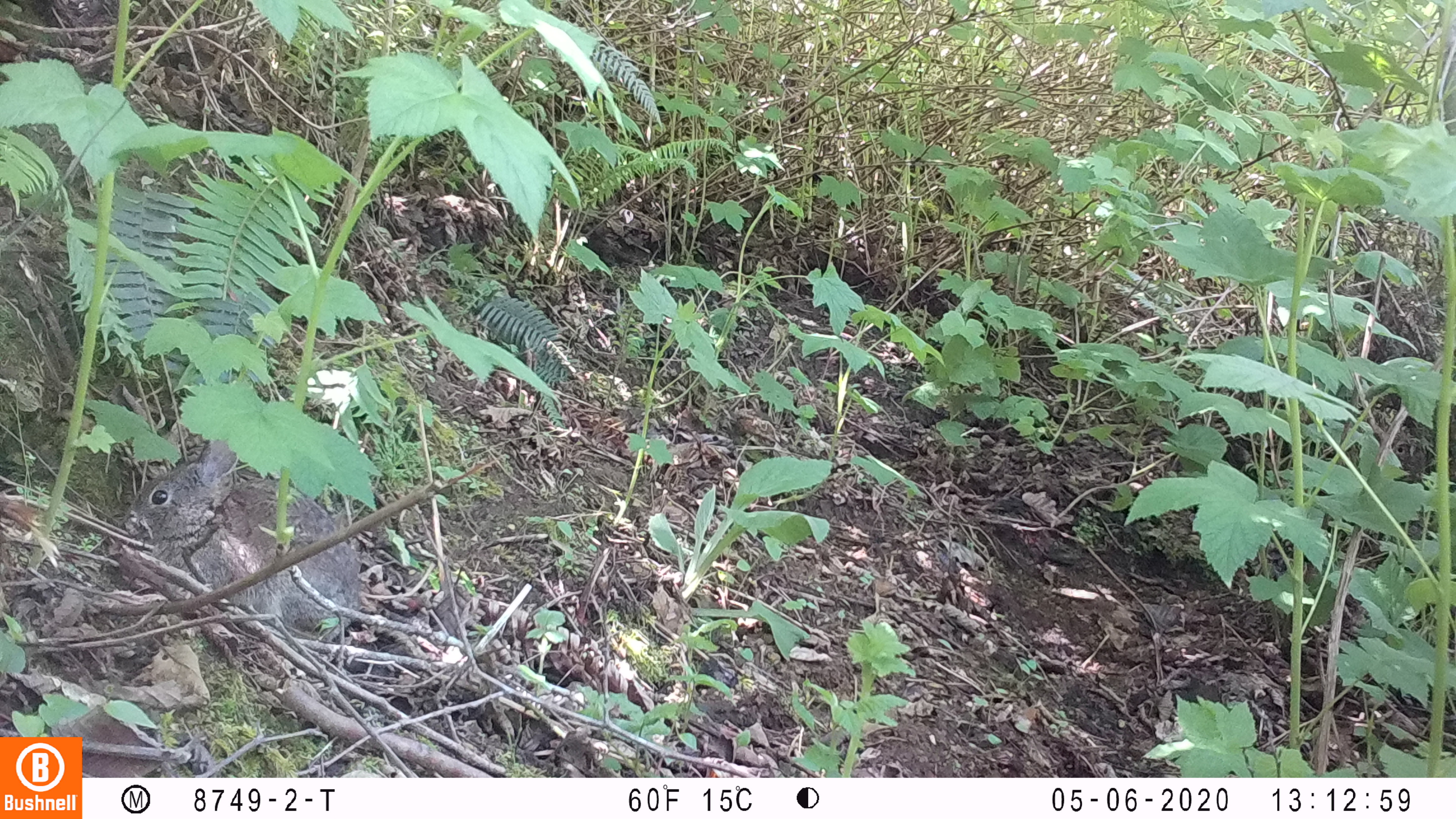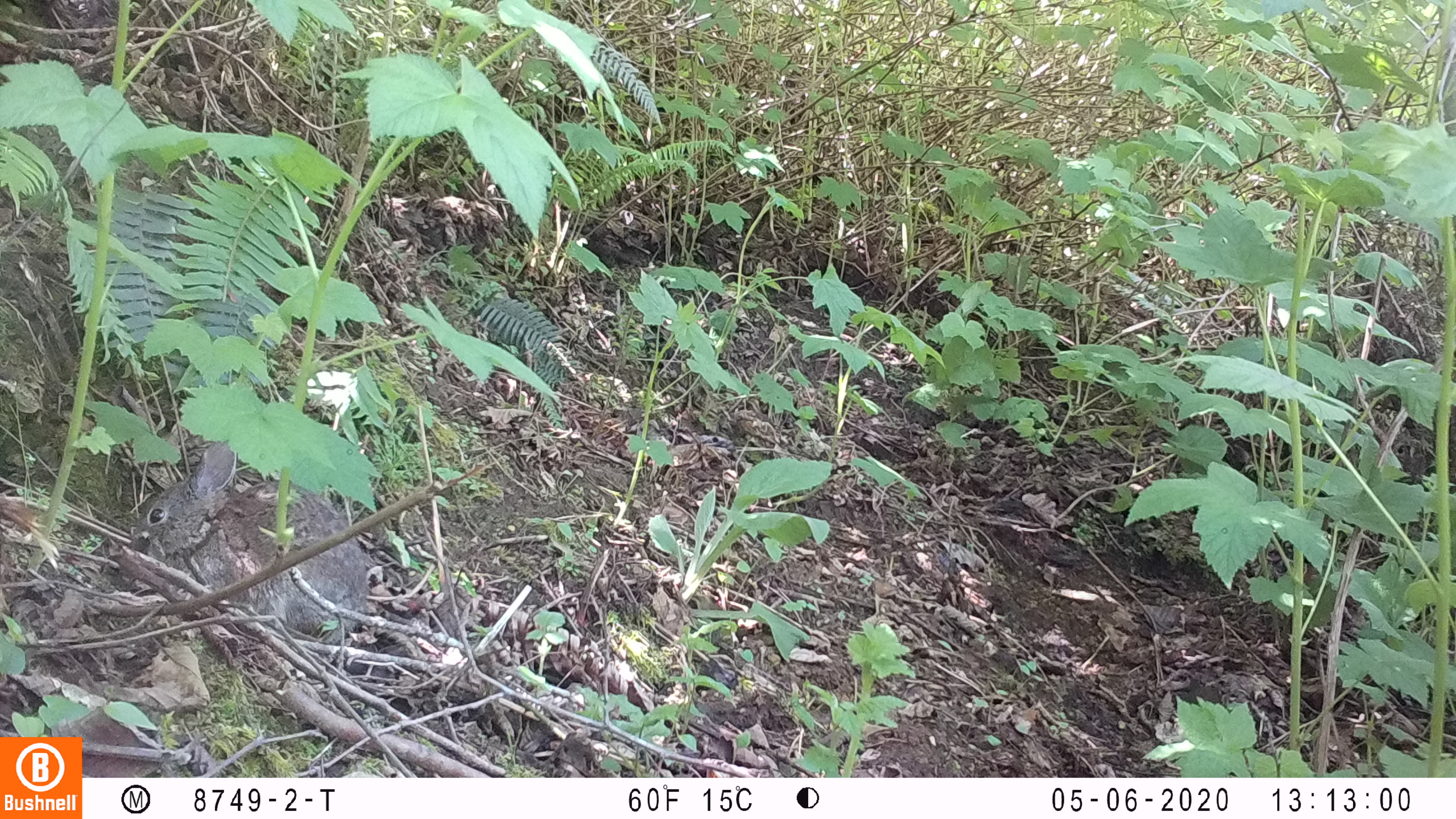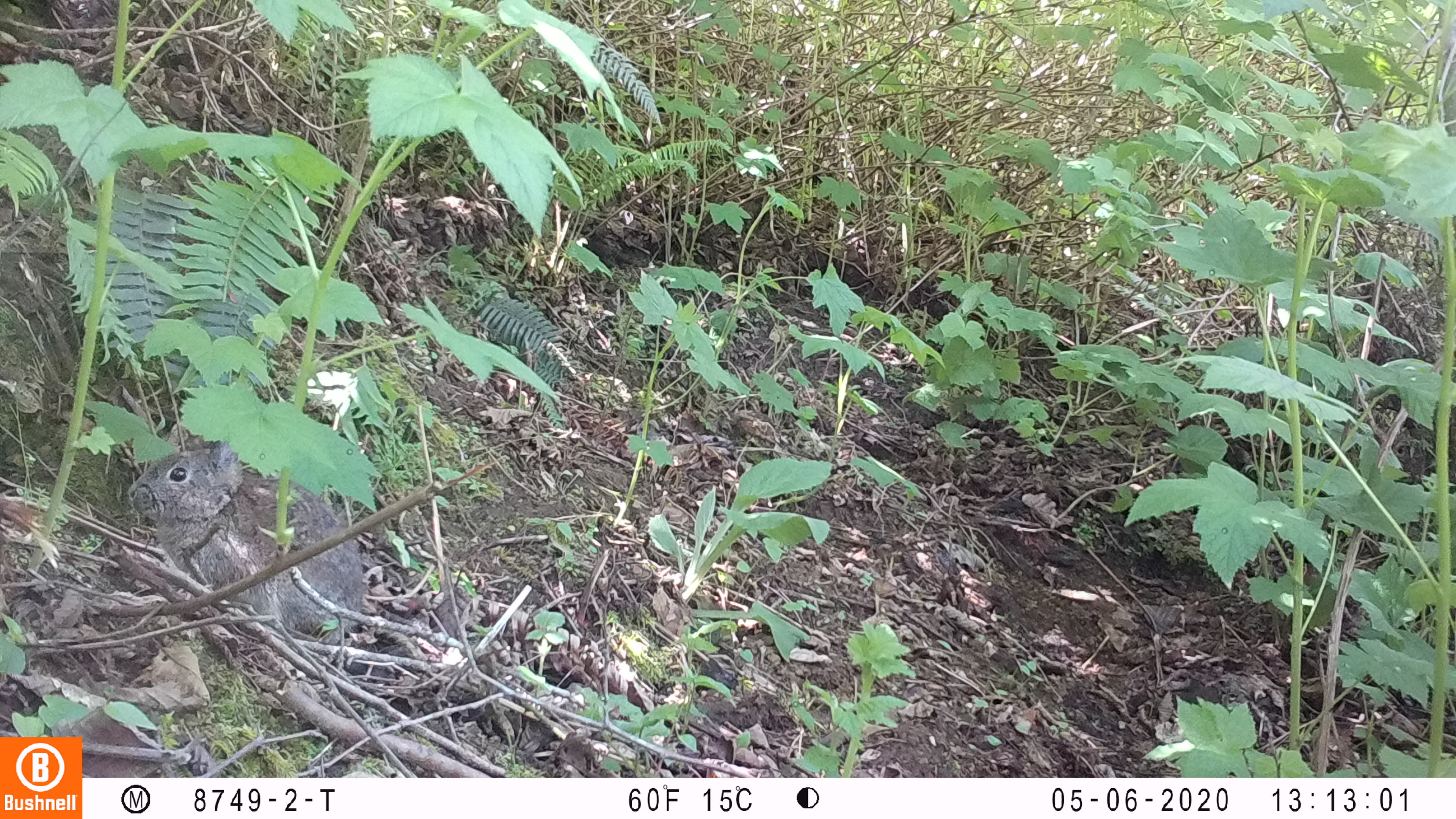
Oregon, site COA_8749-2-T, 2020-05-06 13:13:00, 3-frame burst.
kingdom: Animalia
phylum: Chordata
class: Mammalia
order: Lagomorpha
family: Leporidae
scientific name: Leporidae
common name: hares and rabbits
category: leporidae family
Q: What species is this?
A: Leporidae family (hares and rabbits) (Leporidae).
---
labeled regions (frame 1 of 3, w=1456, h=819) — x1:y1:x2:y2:
leporidae family: 137:439:370:638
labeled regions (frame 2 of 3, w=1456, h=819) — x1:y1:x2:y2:
leporidae family: 142:439:376:647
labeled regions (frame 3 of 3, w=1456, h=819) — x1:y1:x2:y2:
leporidae family: 128:436:367:651